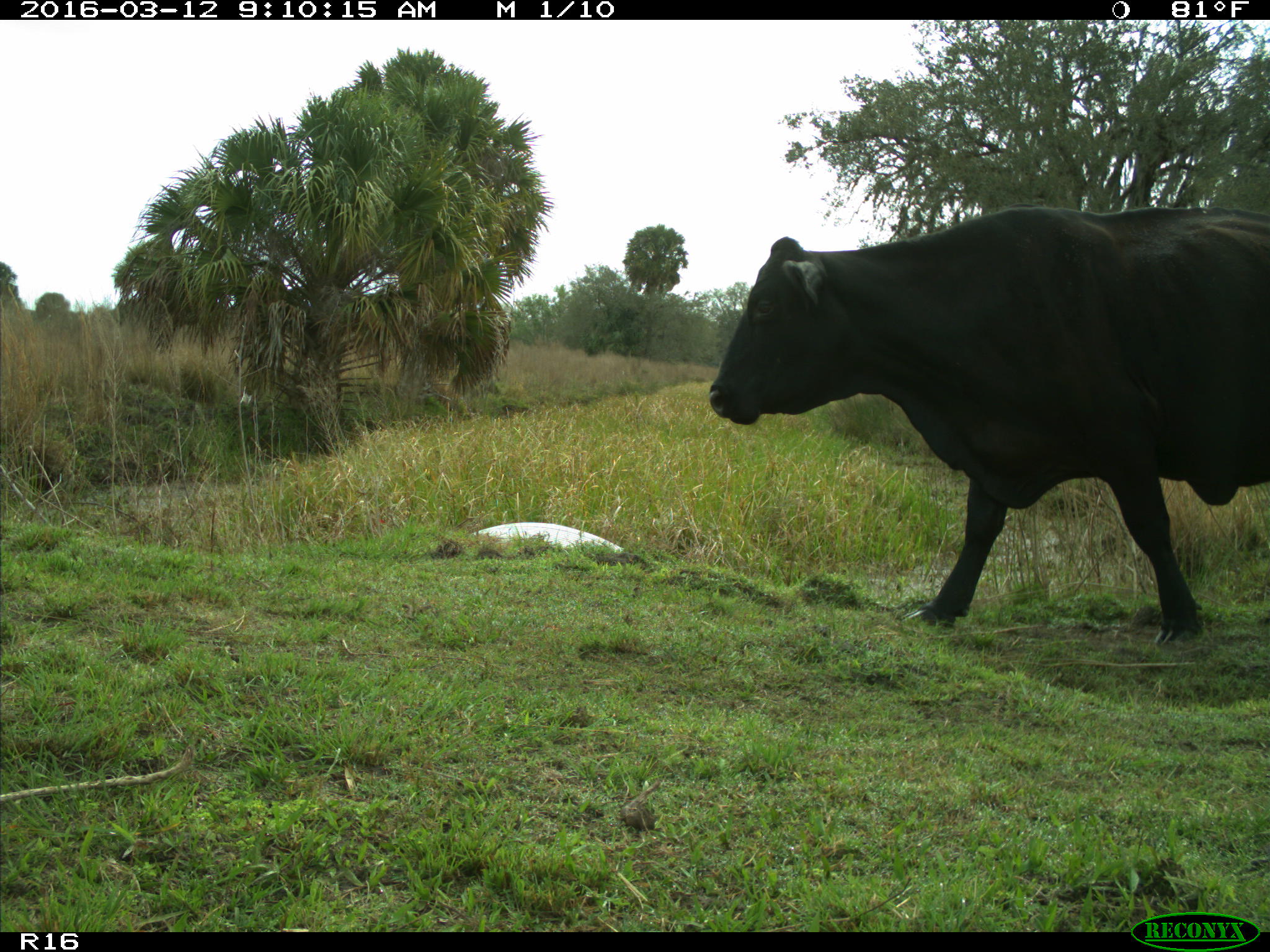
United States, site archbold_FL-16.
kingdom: Animalia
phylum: Chordata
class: Mammalia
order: Artiodactyla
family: Bovidae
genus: Bos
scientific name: Bos taurus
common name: domestic cow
Bos taurus (domestic cow).